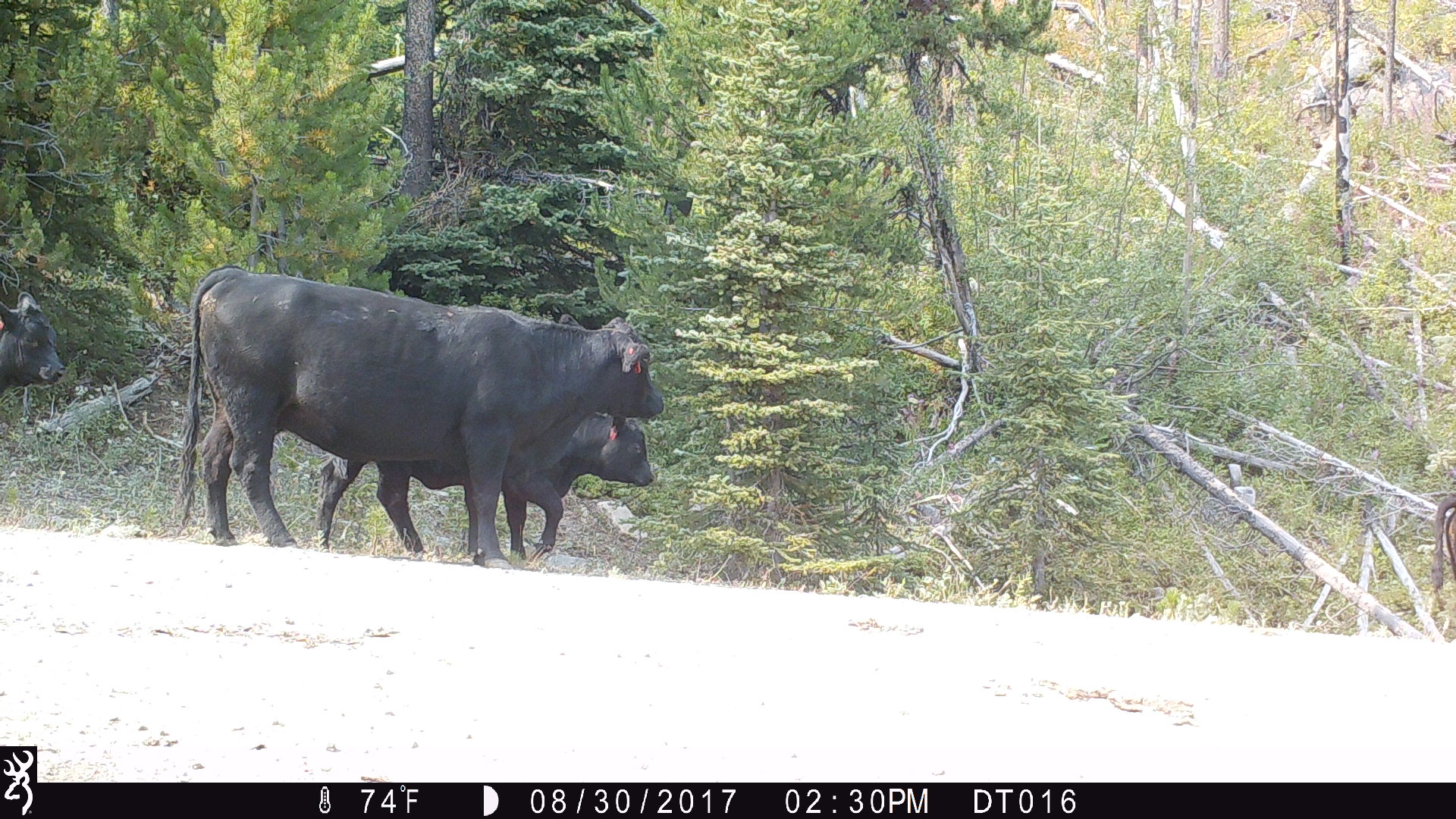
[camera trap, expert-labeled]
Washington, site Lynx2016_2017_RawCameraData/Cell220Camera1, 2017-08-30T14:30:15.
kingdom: Animalia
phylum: Chordata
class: Mammalia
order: Artiodactyla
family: Bovidae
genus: Bos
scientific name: Bos taurus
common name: domestic cattle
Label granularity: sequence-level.